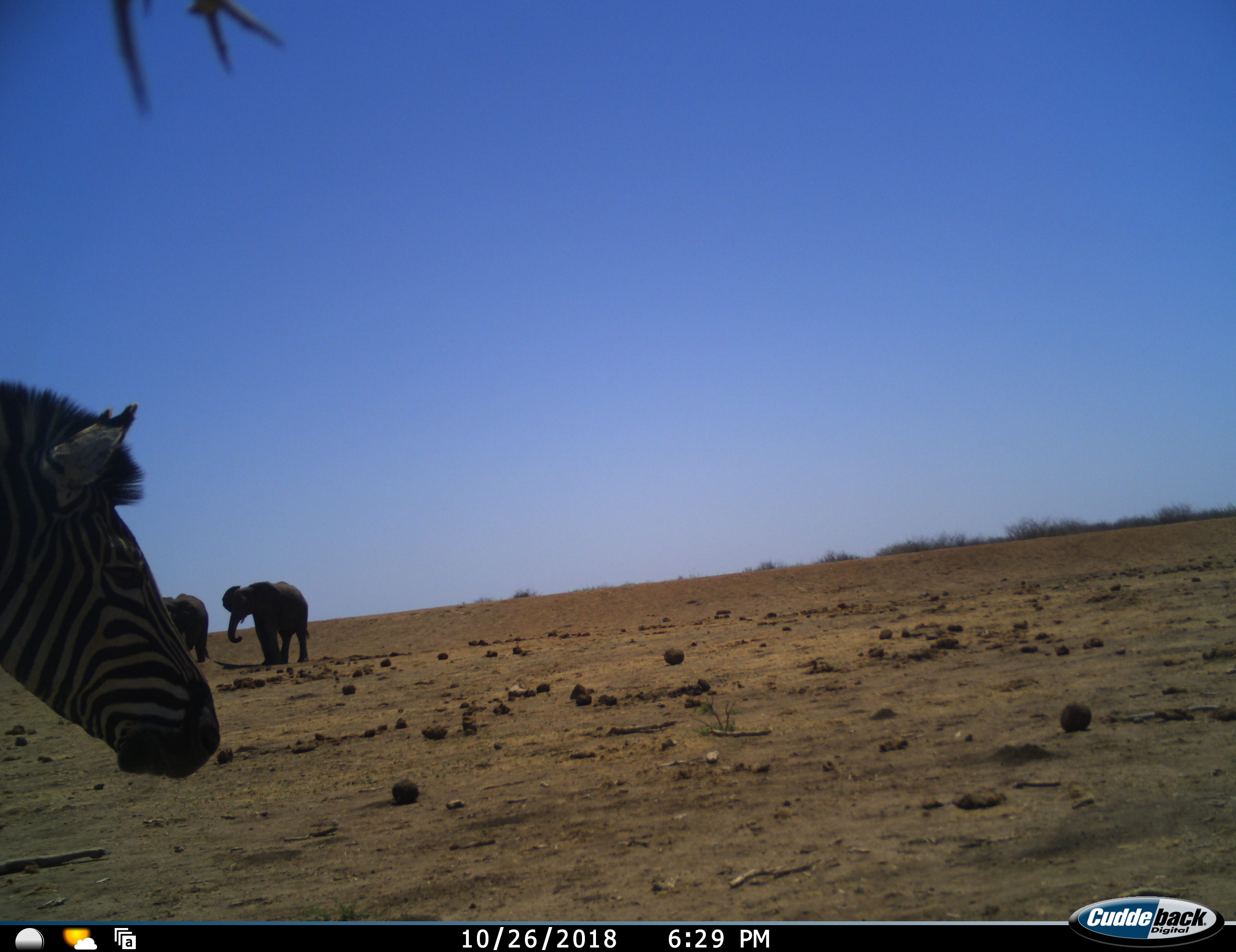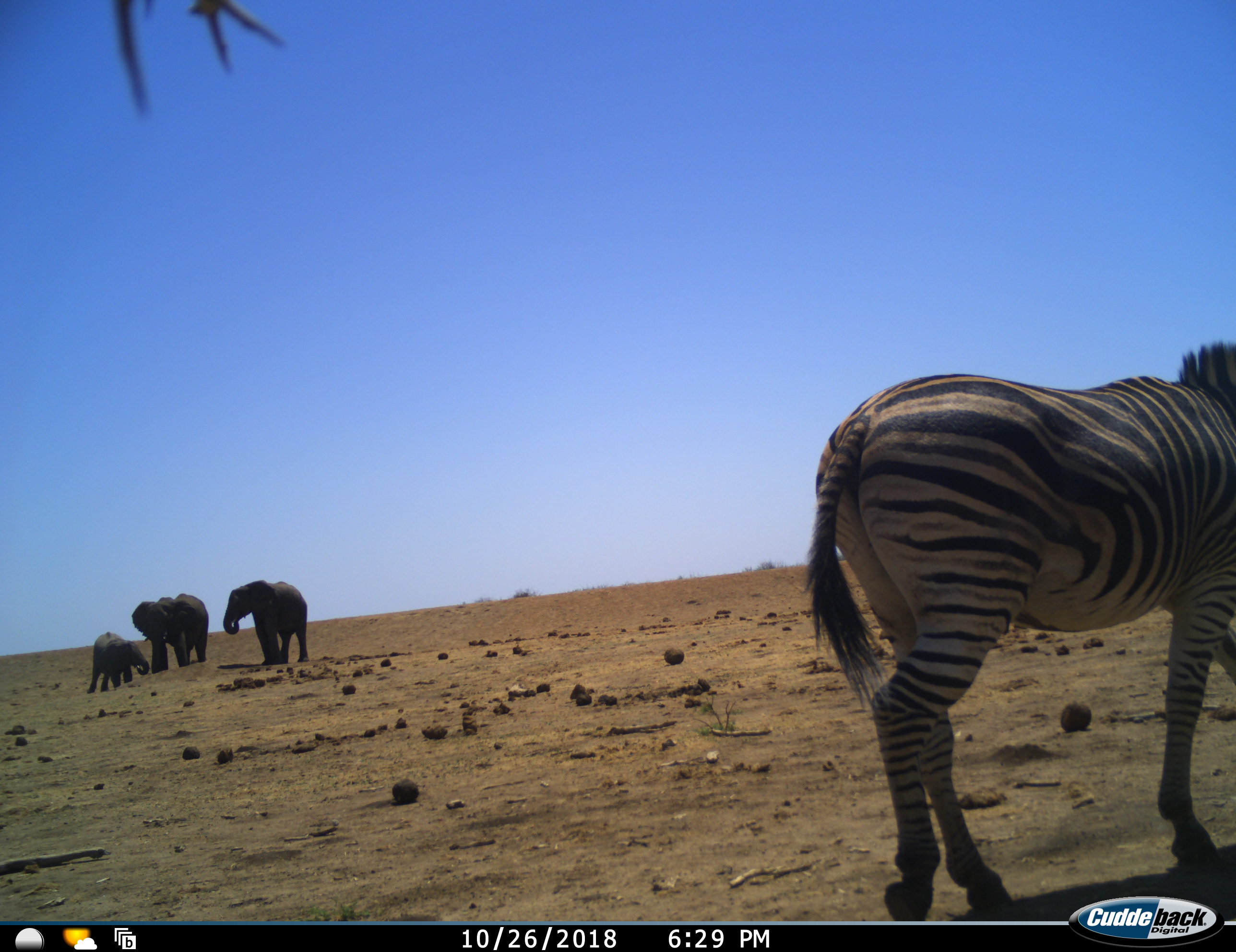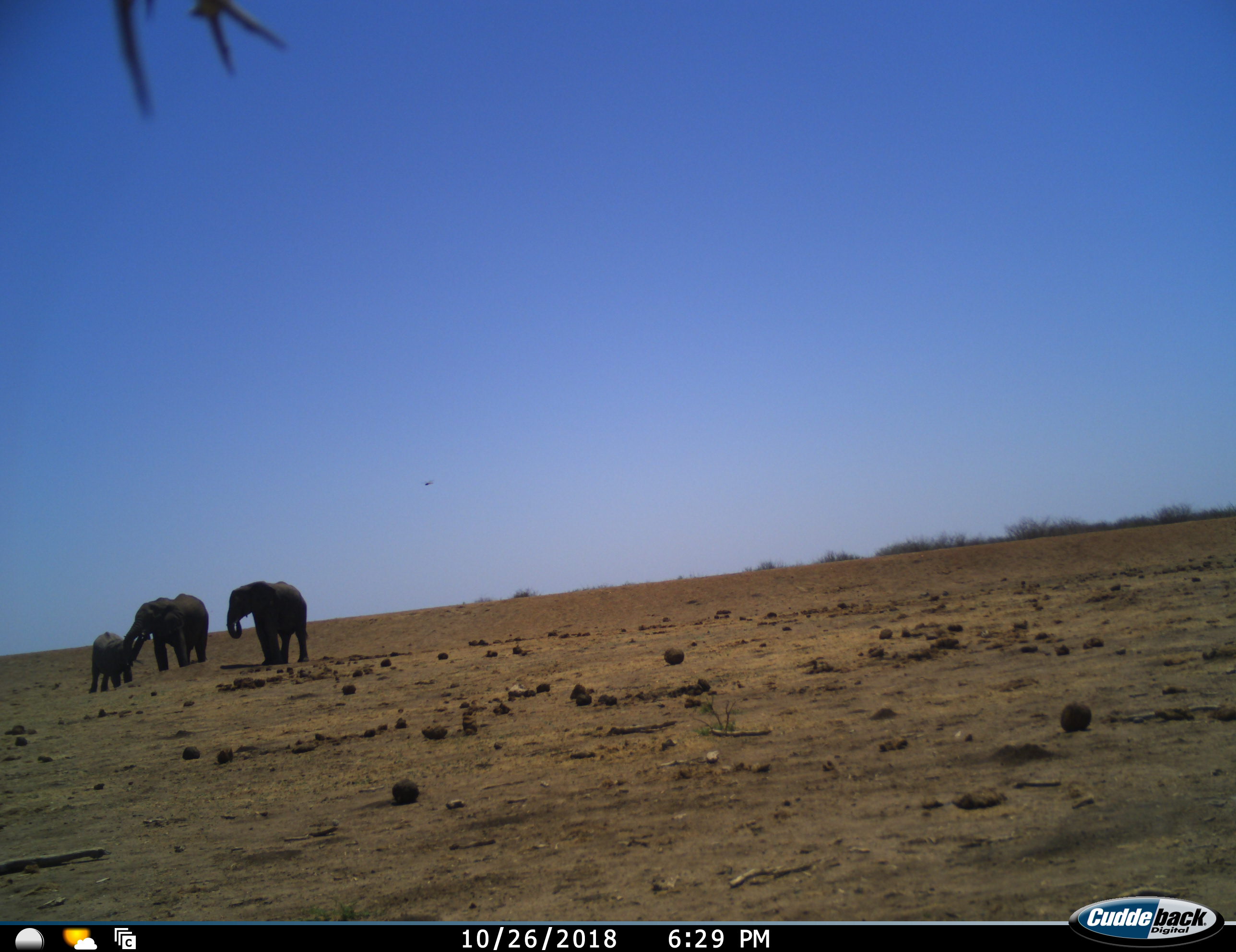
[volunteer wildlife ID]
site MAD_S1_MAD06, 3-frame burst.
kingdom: Animalia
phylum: Chordata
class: Mammalia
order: Proboscidea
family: Elephantidae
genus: Loxodonta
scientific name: Loxodonta africana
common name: african bush elephant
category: elephant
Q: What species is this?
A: Elephant (african bush elephant) (Loxodonta africana).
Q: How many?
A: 3.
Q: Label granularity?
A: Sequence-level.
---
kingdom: Animalia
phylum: Chordata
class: Mammalia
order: Perissodactyla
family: Equidae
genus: Equus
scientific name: Equus quagga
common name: plains zebra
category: zebraplains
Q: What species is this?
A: Zebraplains (plains zebra) (Equus quagga).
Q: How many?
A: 1.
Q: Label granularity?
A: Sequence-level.